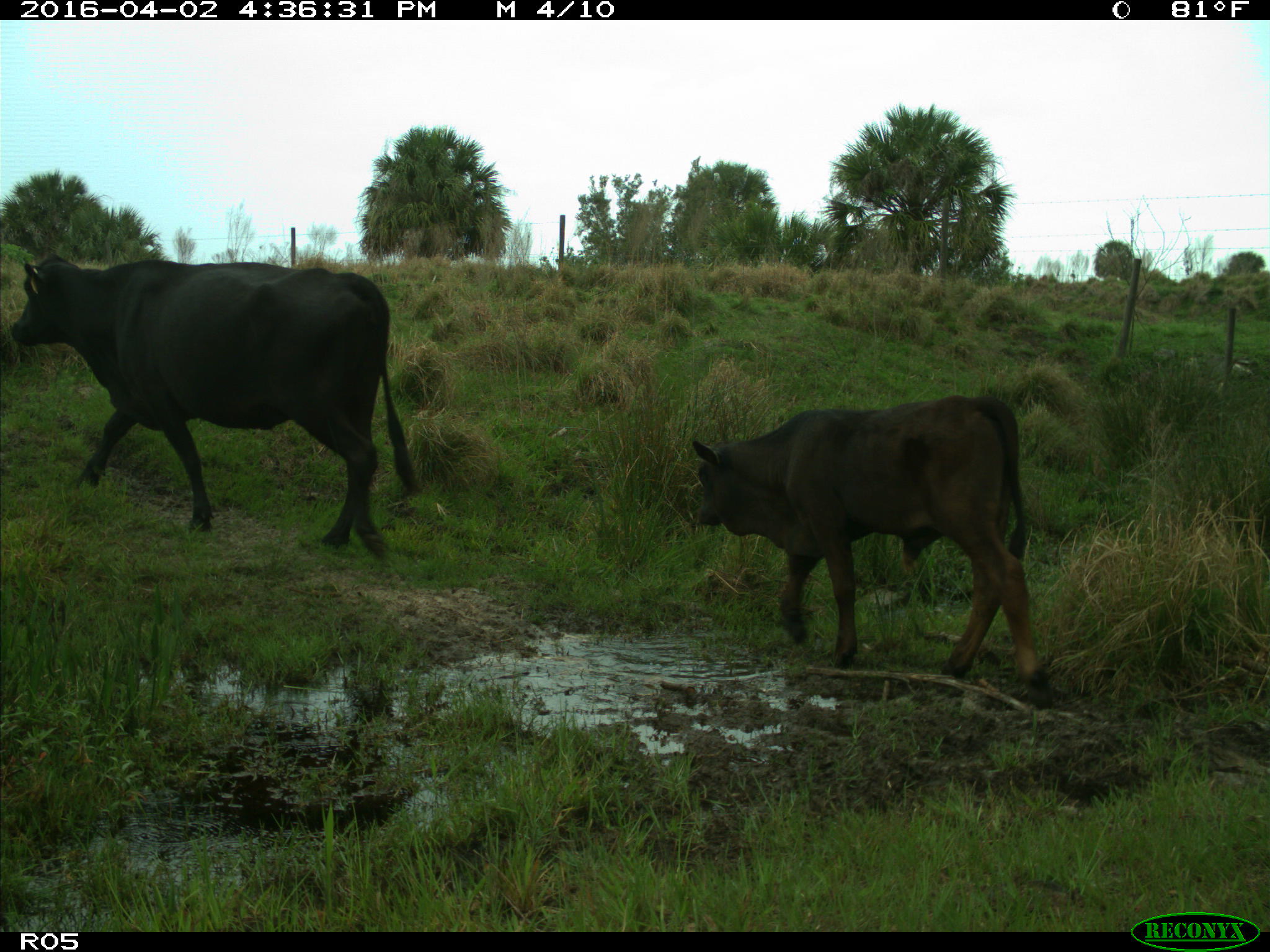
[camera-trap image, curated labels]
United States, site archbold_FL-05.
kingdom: Animalia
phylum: Chordata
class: Mammalia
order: Artiodactyla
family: Bovidae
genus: Bos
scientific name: Bos taurus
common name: domestic cow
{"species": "Bos taurus (domestic cow)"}